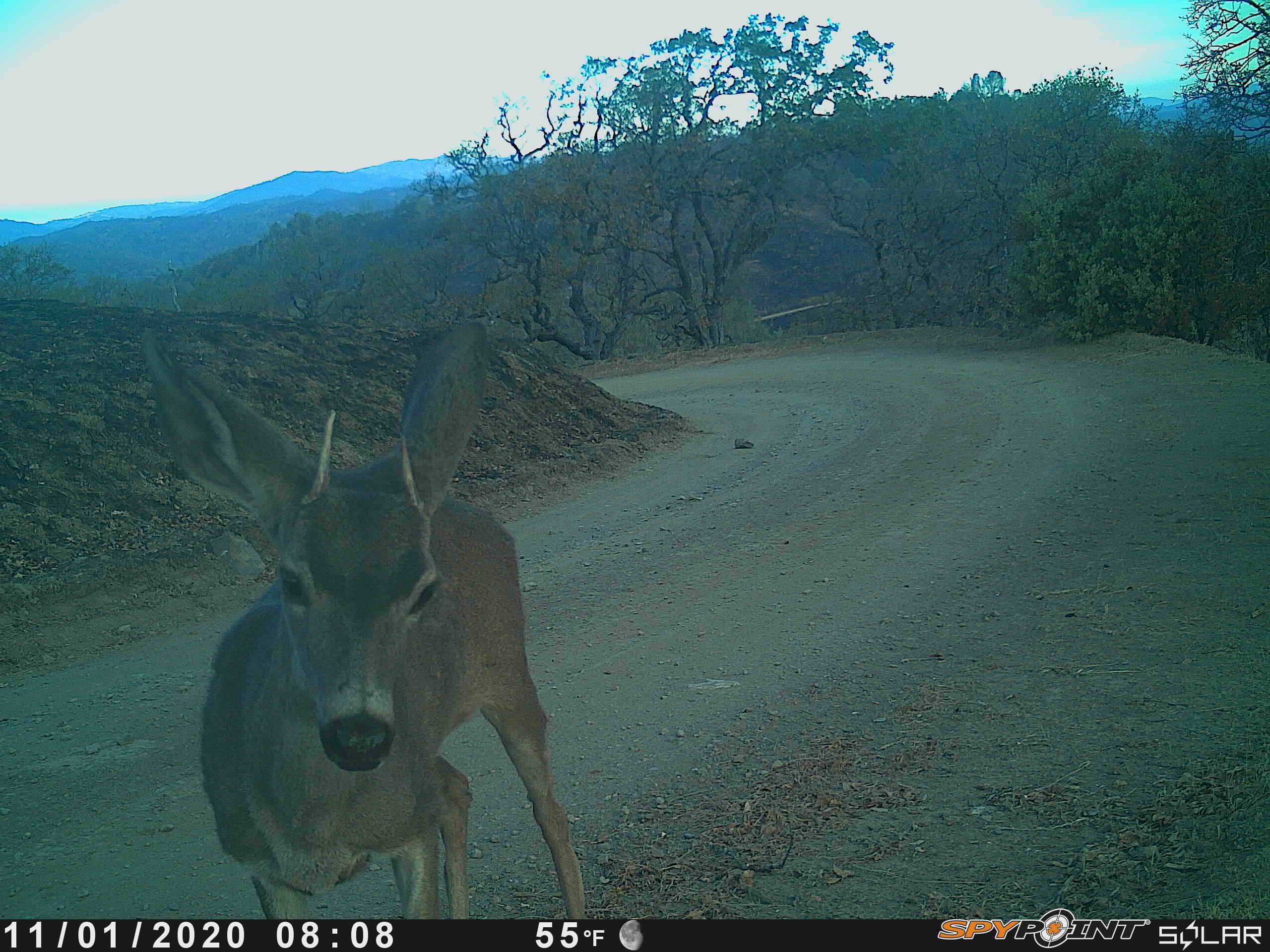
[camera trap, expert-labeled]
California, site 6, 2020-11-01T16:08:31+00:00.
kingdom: Animalia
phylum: Chordata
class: Mammalia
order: Artiodactyla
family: Cervidae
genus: Odocoileus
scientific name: Odocoileus hemionus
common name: mule deer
Mule deer (Odocoileus hemionus).